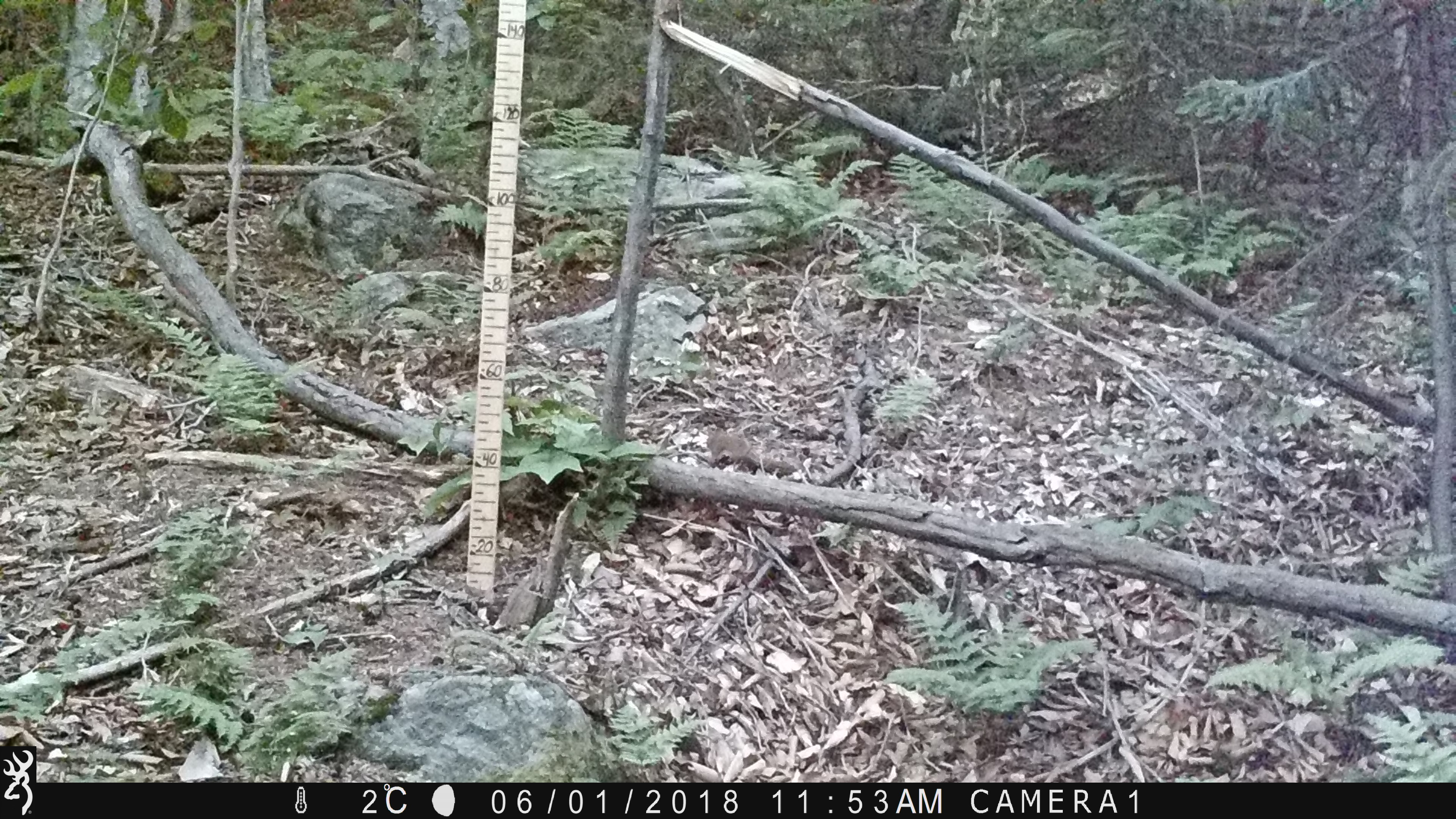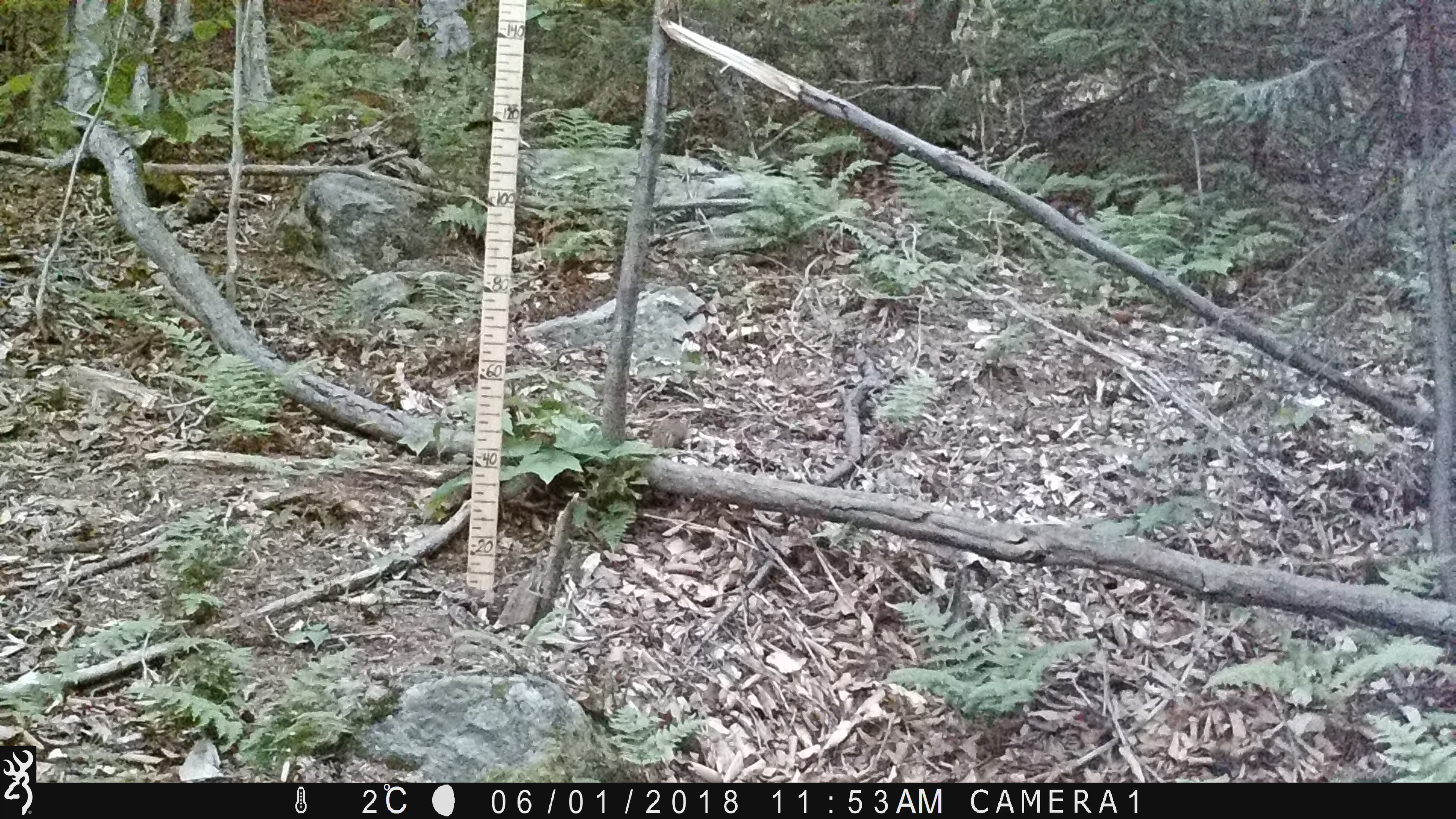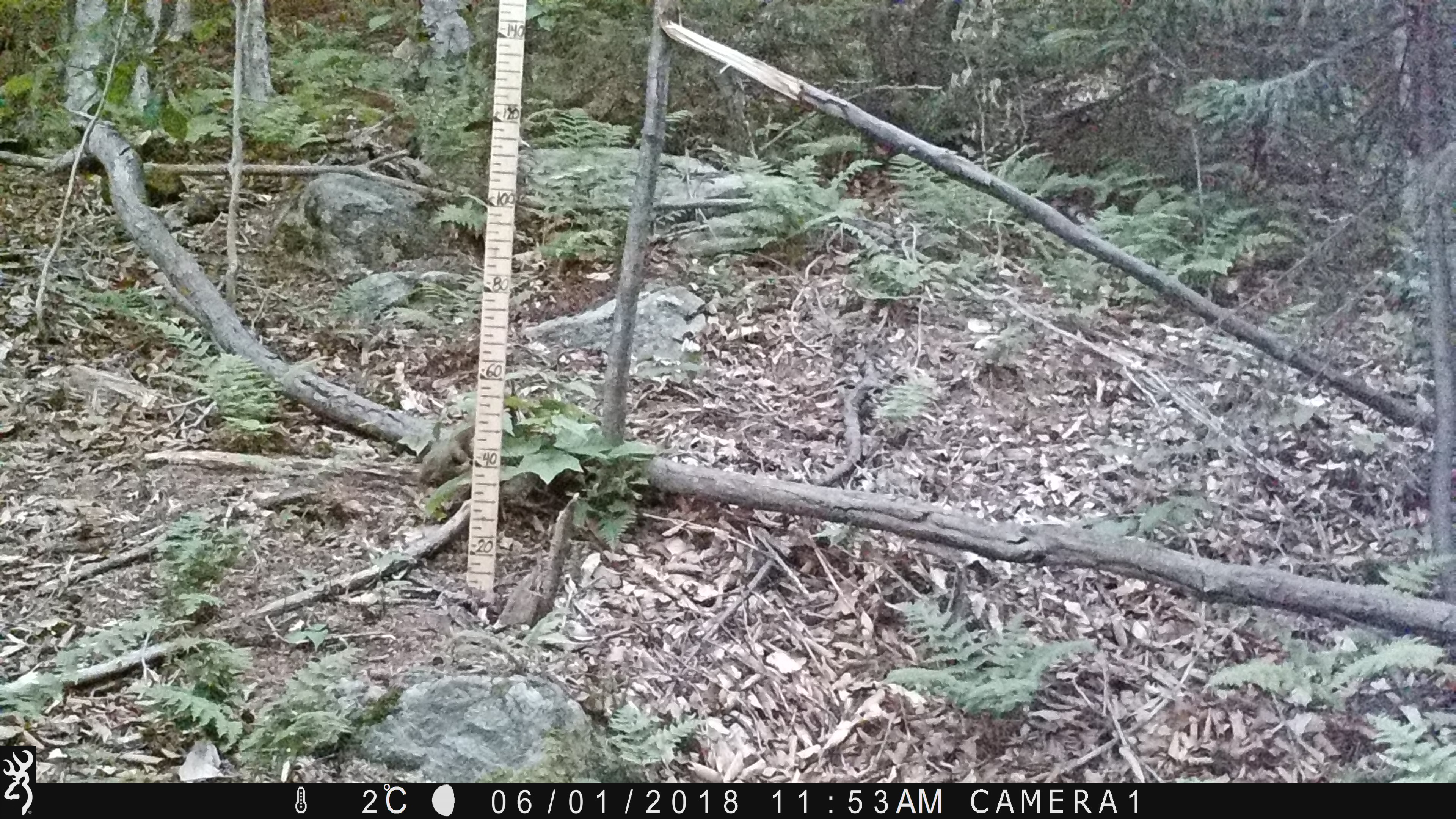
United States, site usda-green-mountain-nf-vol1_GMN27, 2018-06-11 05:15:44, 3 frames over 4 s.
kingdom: Animalia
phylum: Chordata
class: Mammalia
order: Rodentia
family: Sciuridae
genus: Tamiasciurus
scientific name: Tamiasciurus hudsonicus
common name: red squirrel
Red squirrel (Tamiasciurus hudsonicus).